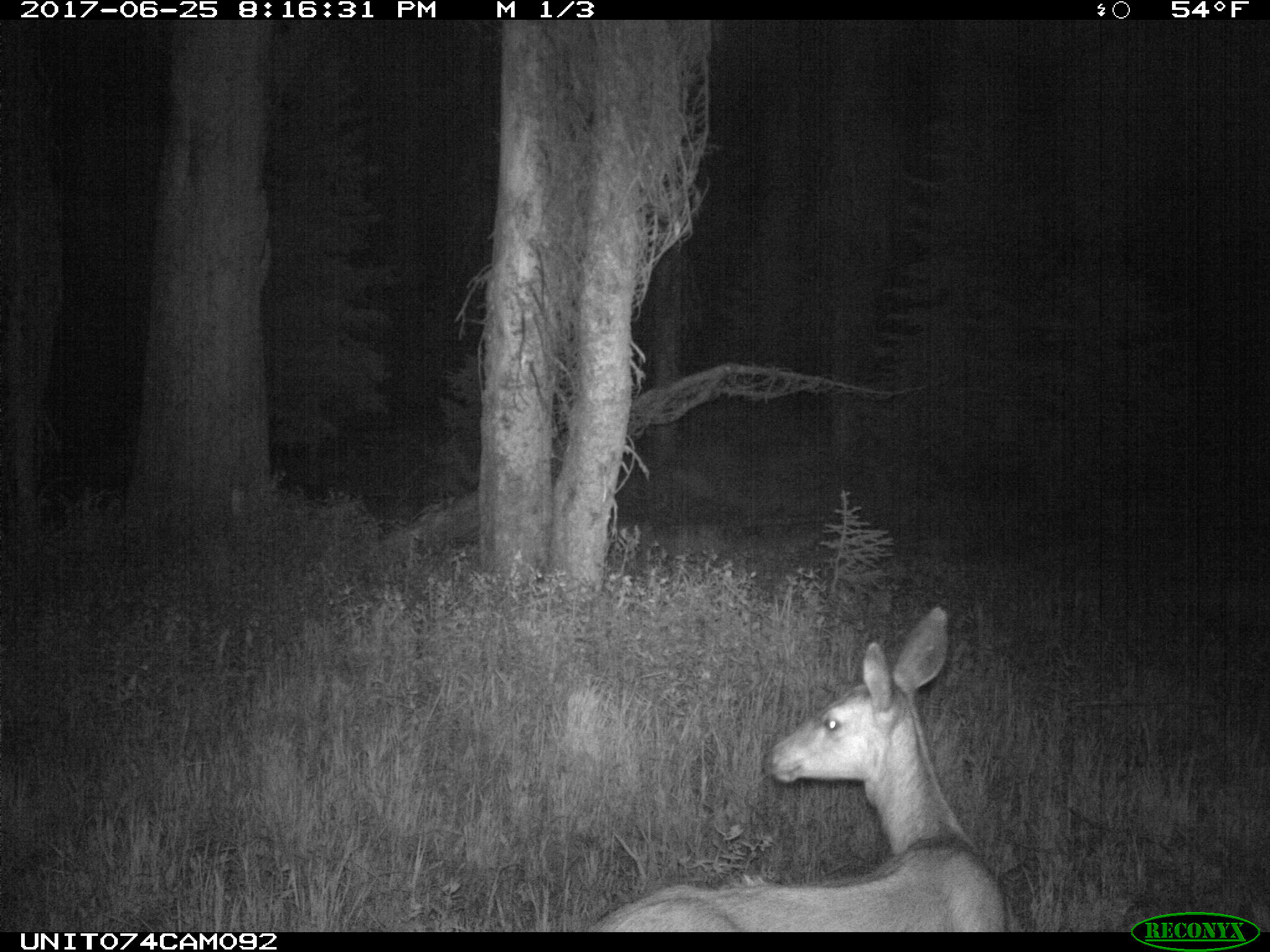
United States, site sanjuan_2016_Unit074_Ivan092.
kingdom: Animalia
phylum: Chordata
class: Mammalia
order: Artiodactyla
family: Cervidae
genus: Odocoileus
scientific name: Odocoileus hemionus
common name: mule deer